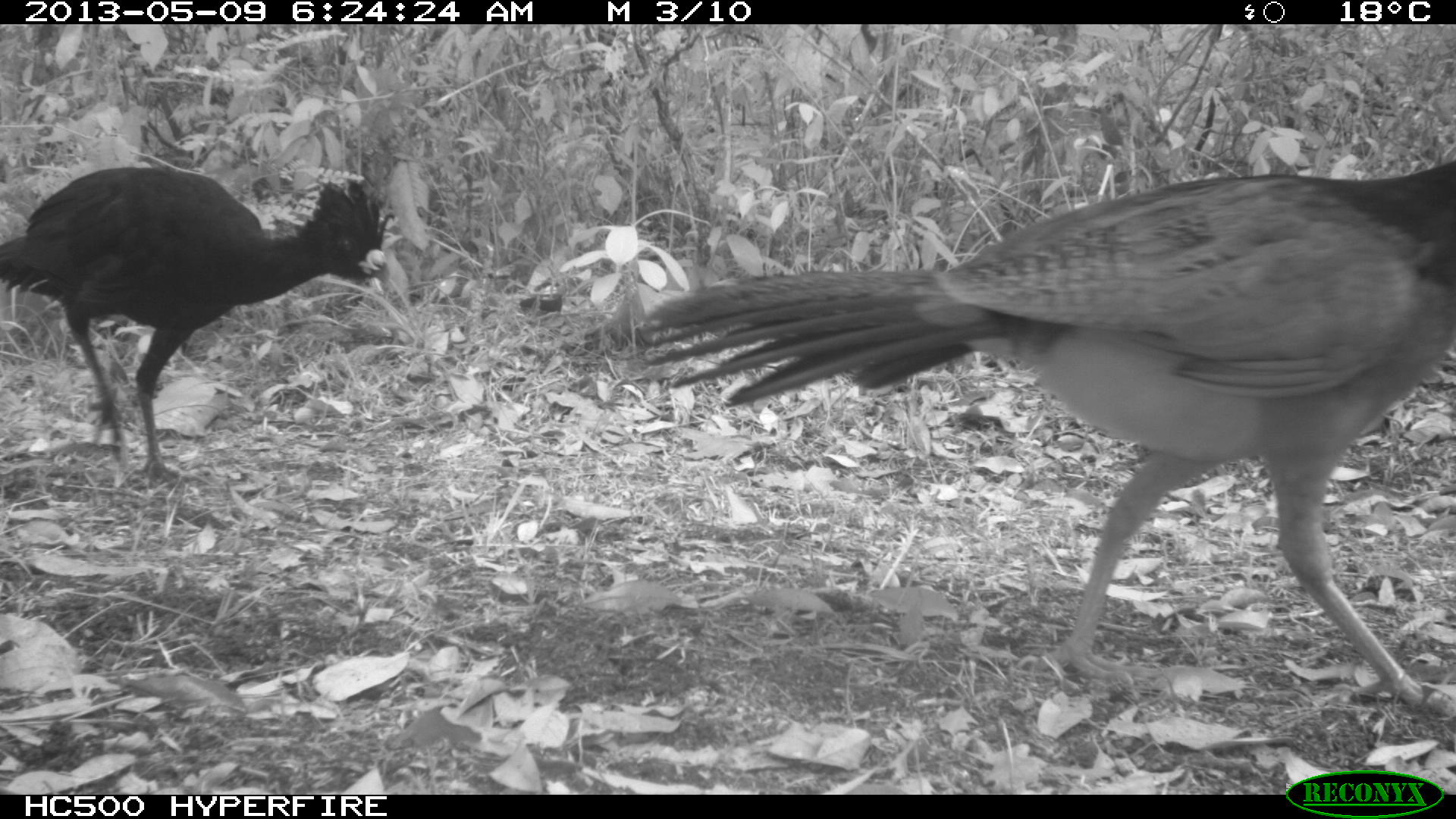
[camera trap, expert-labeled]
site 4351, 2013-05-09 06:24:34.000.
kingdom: Animalia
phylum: Chordata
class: Aves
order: Galliformes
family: Cracidae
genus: Crax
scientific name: Crax rubra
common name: great curassow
Crax rubra (great curassow), count 2.